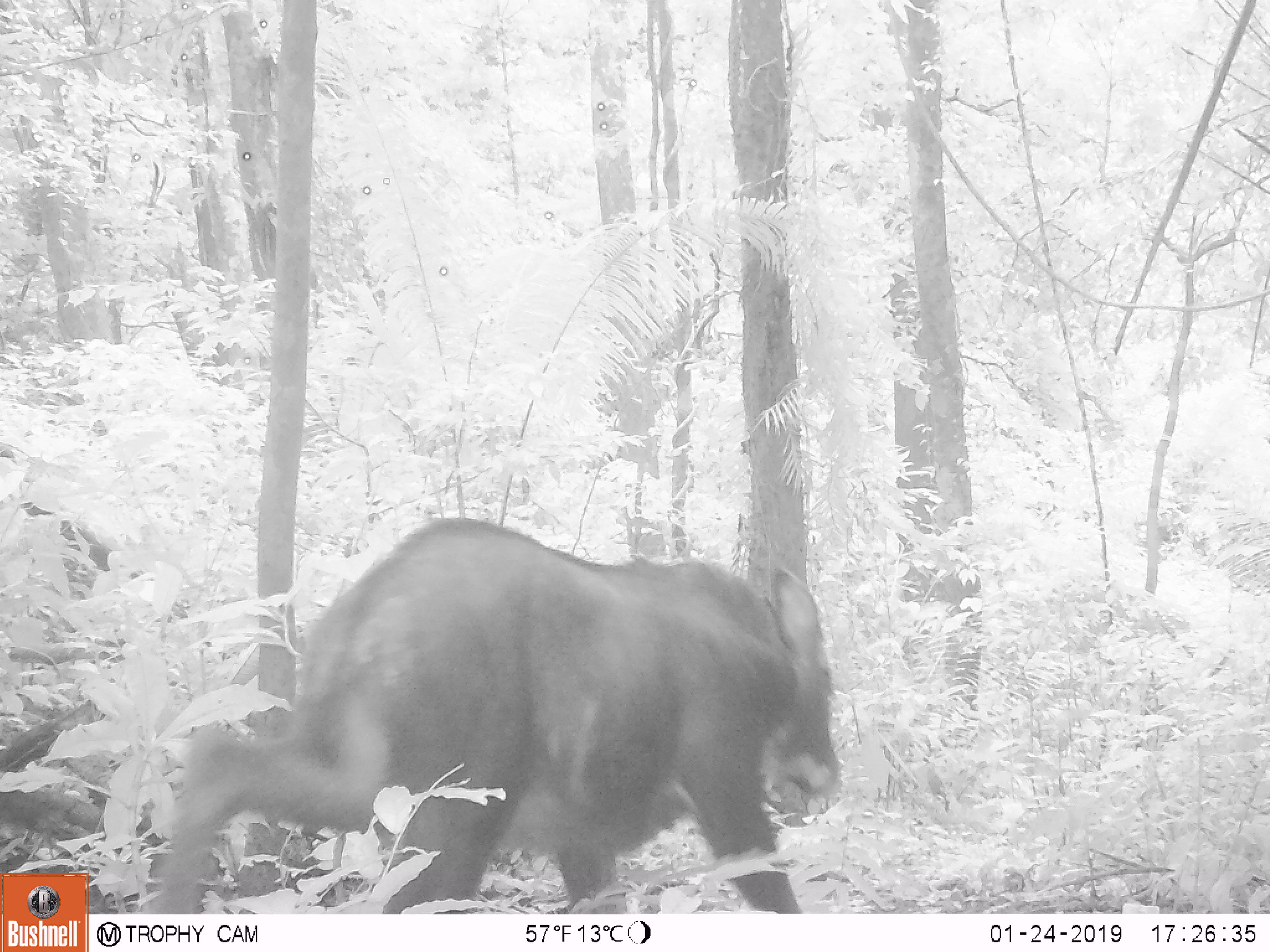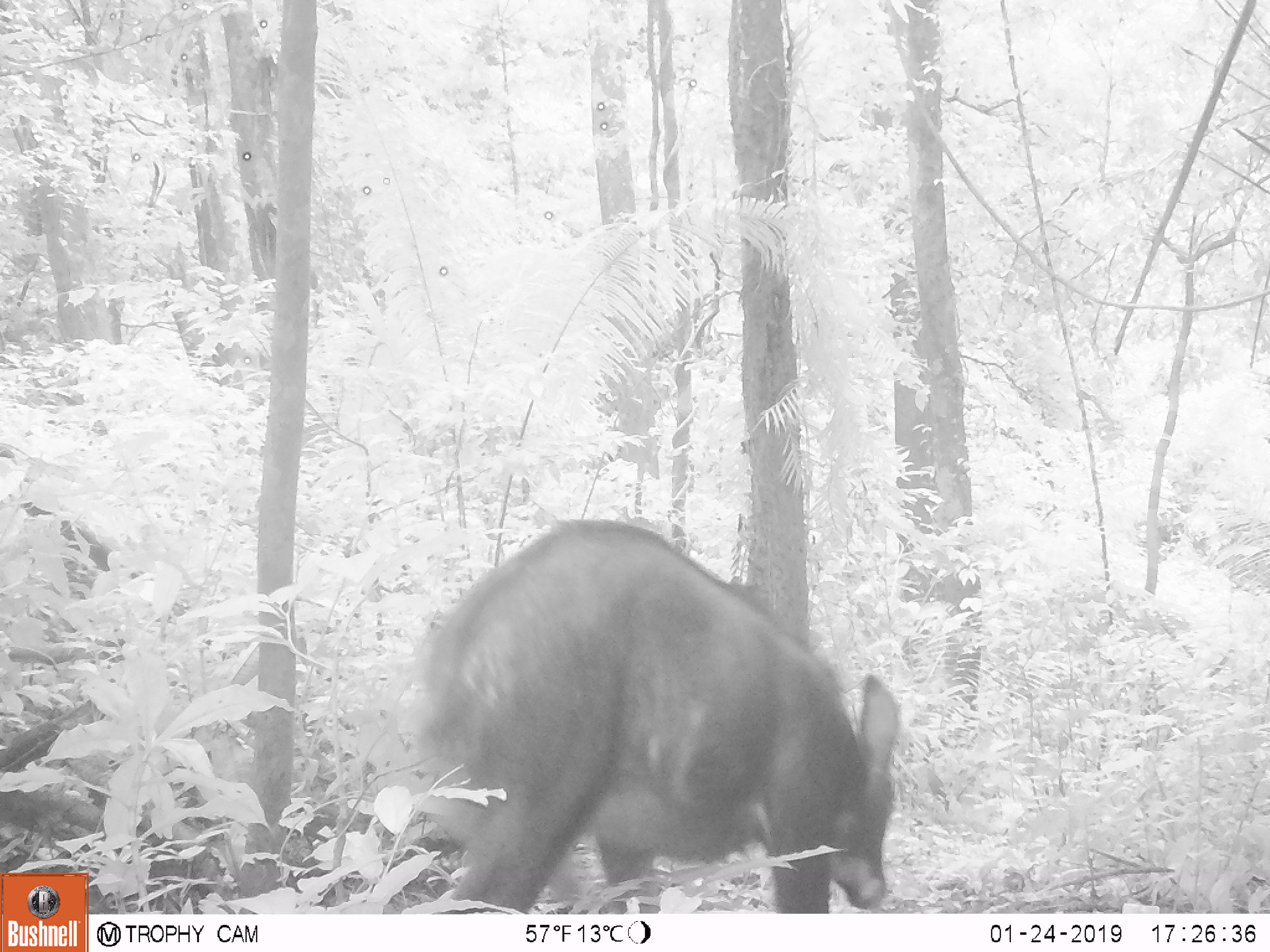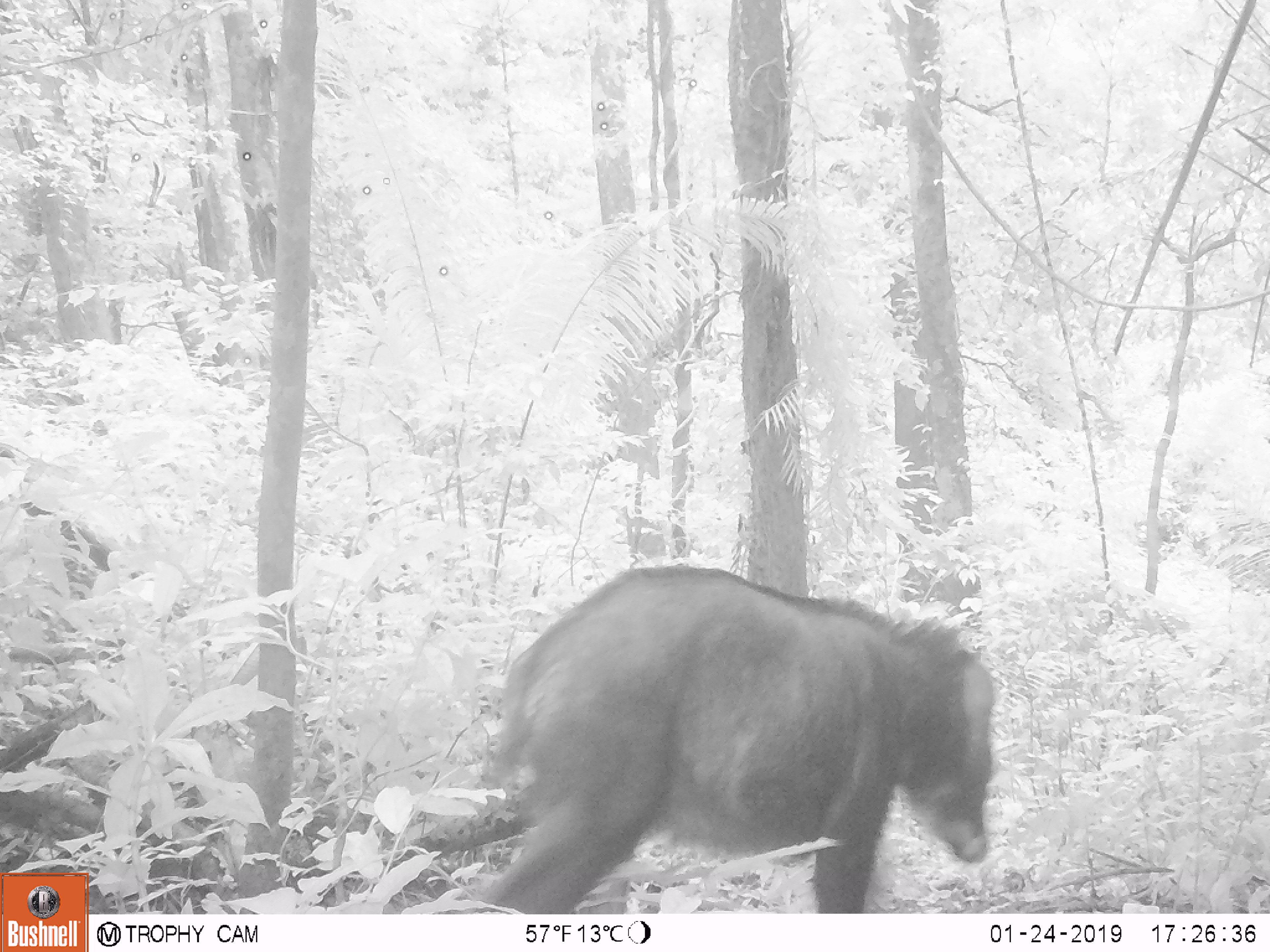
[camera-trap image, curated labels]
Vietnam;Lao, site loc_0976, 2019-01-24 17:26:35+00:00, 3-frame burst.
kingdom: Animalia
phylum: Chordata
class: Mammalia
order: Artiodactyla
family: Bovidae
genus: Capricornis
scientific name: Capricornis sumatraensis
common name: chinese serow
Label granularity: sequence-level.